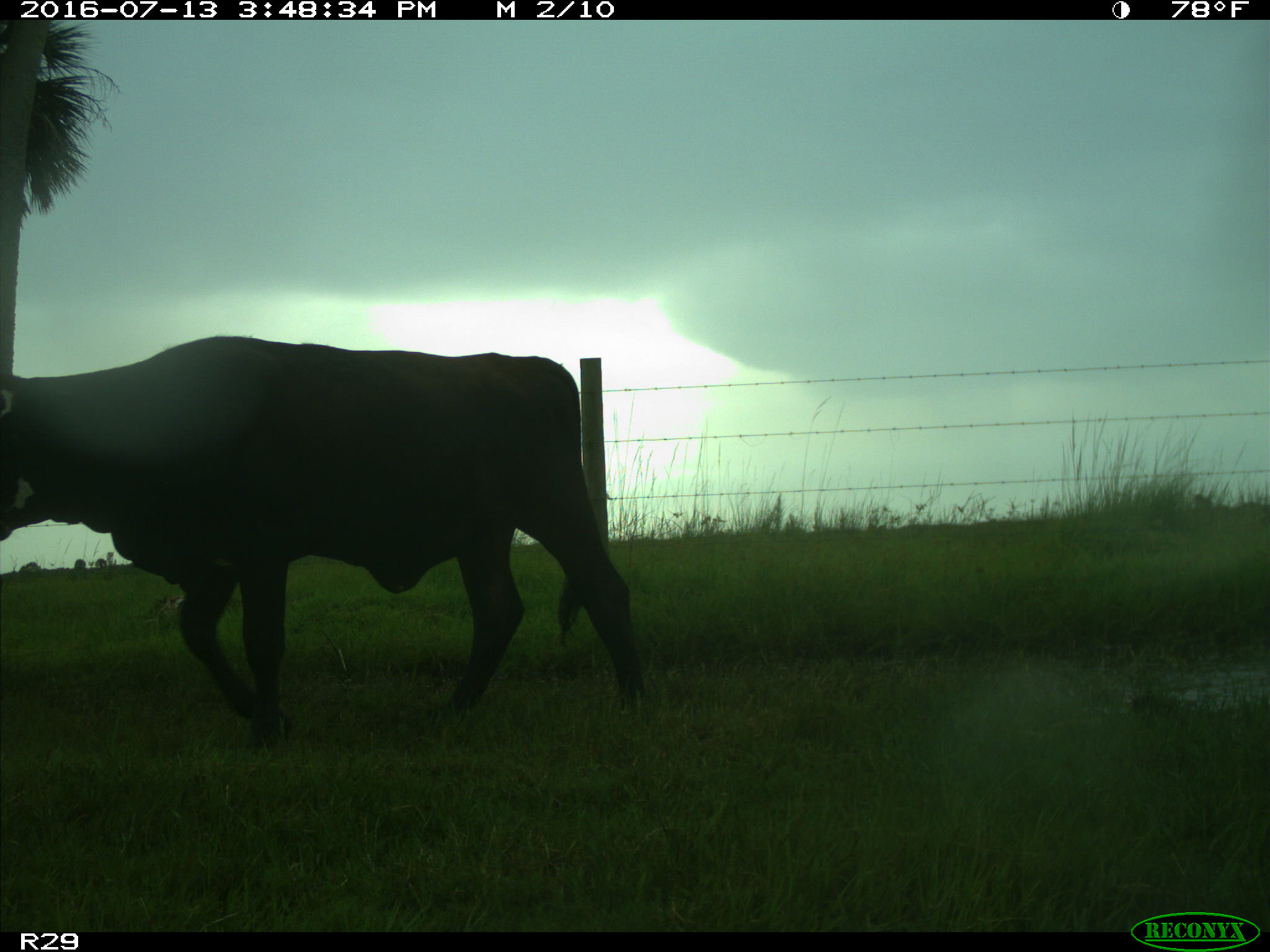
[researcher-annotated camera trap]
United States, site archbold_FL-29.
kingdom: Animalia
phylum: Chordata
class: Mammalia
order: Artiodactyla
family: Bovidae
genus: Bos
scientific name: Bos taurus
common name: domestic cow